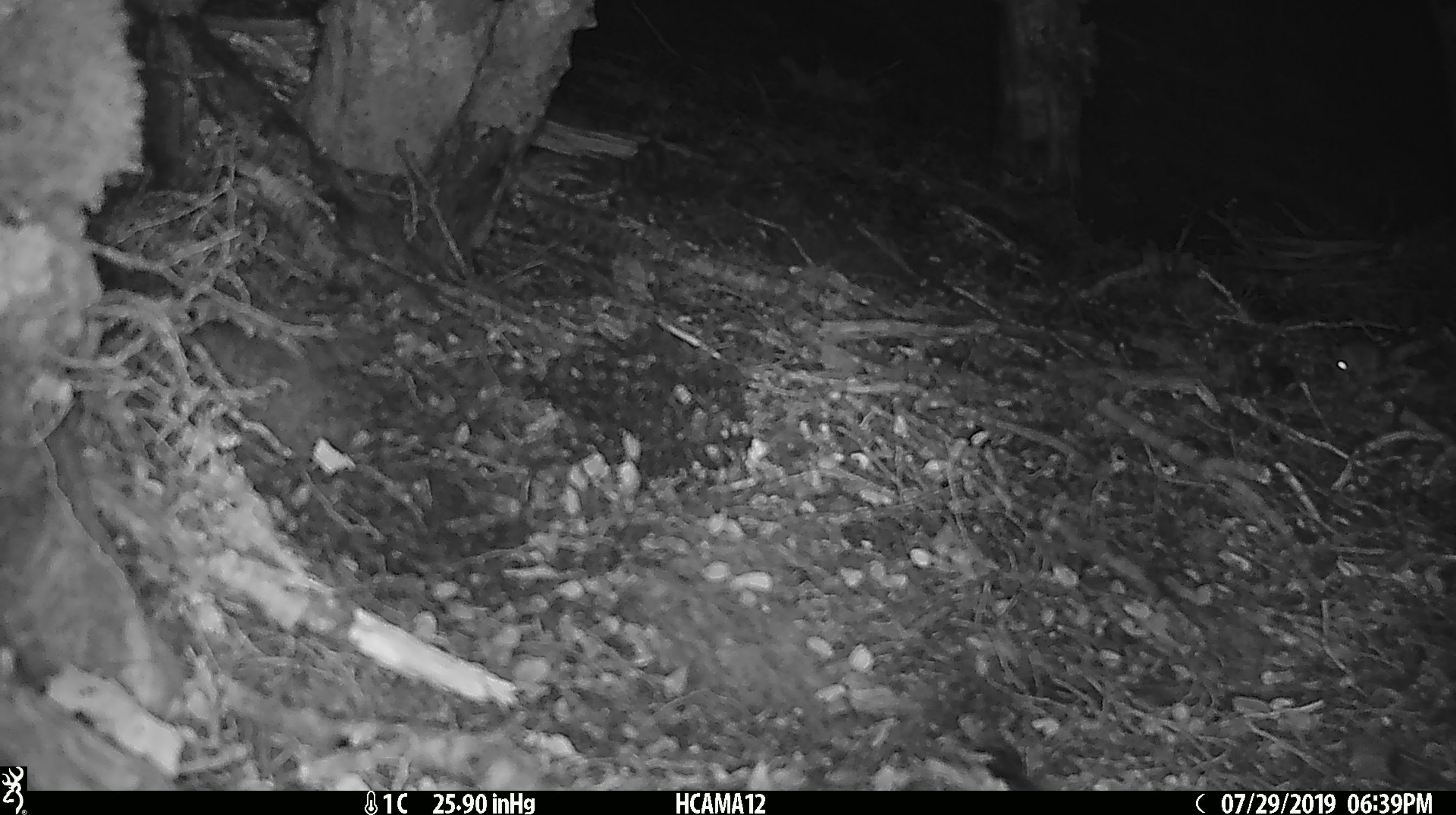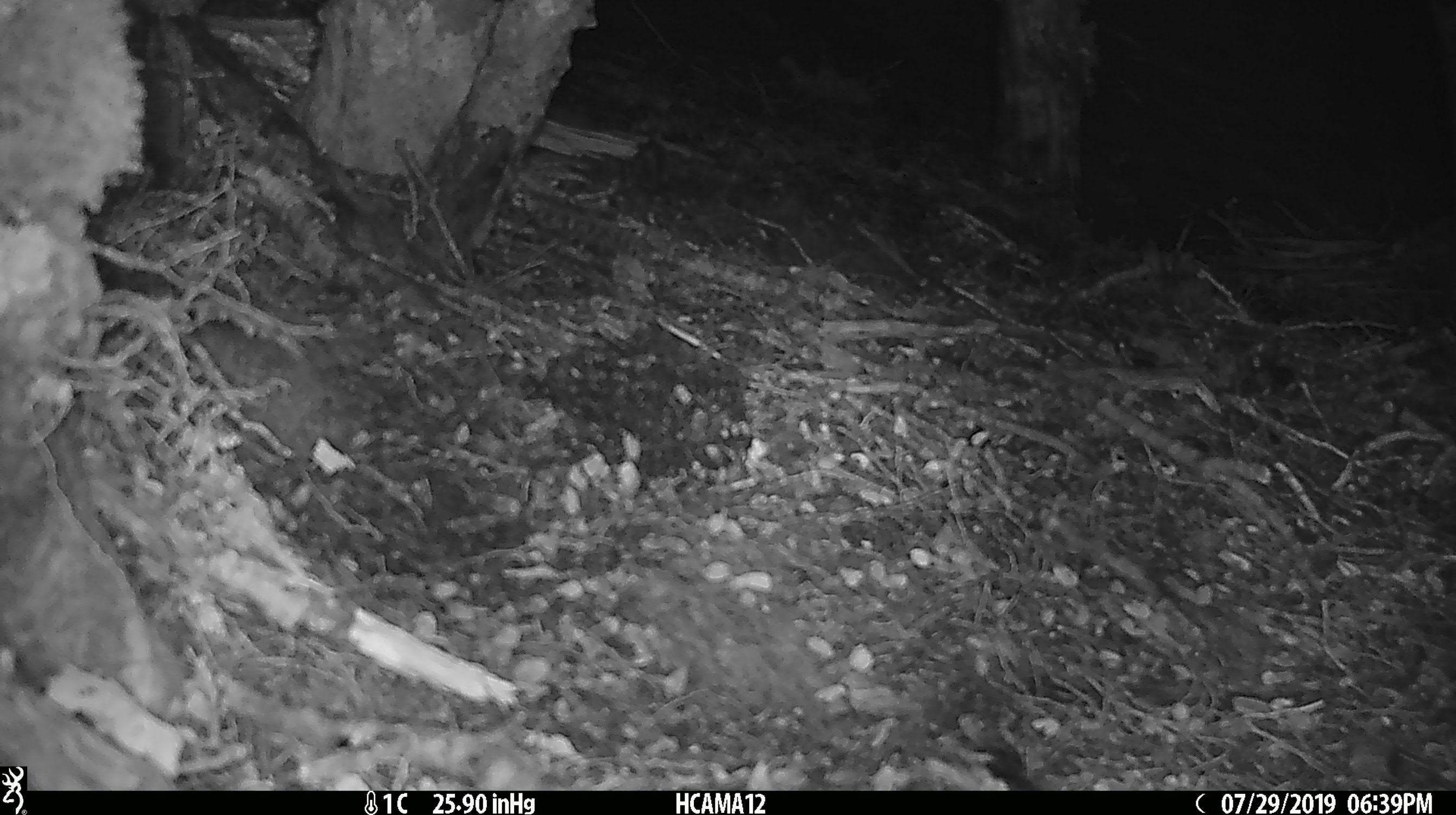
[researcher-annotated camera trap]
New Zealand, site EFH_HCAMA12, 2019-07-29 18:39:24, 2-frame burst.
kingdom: Animalia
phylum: Chordata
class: Mammalia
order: Rodentia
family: Muridae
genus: Mus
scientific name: Mus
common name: mouse